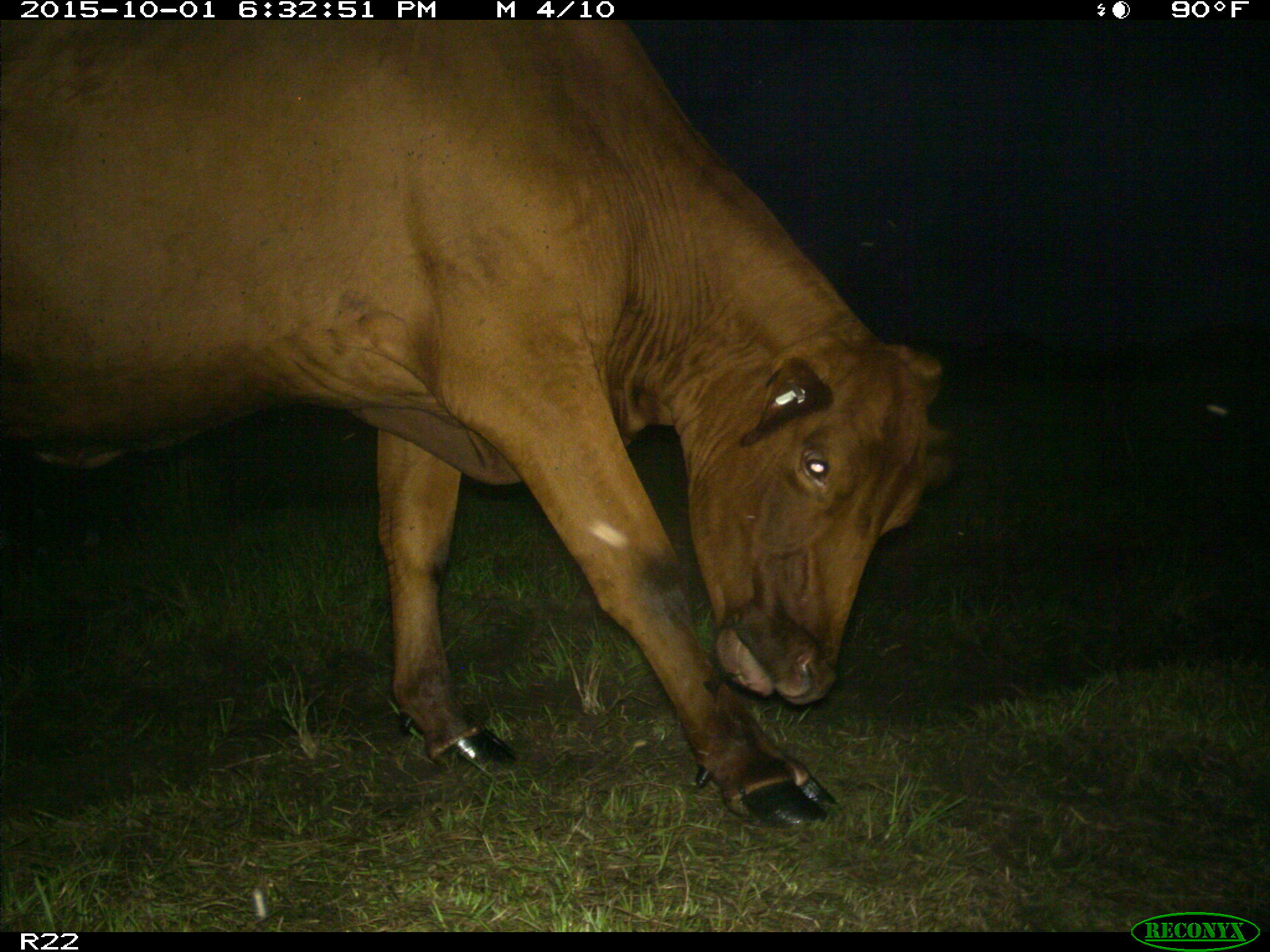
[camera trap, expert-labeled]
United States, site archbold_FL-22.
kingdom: Animalia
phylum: Chordata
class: Mammalia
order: Artiodactyla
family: Bovidae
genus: Bos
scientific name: Bos taurus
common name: domestic cow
Bos taurus (domestic cow).